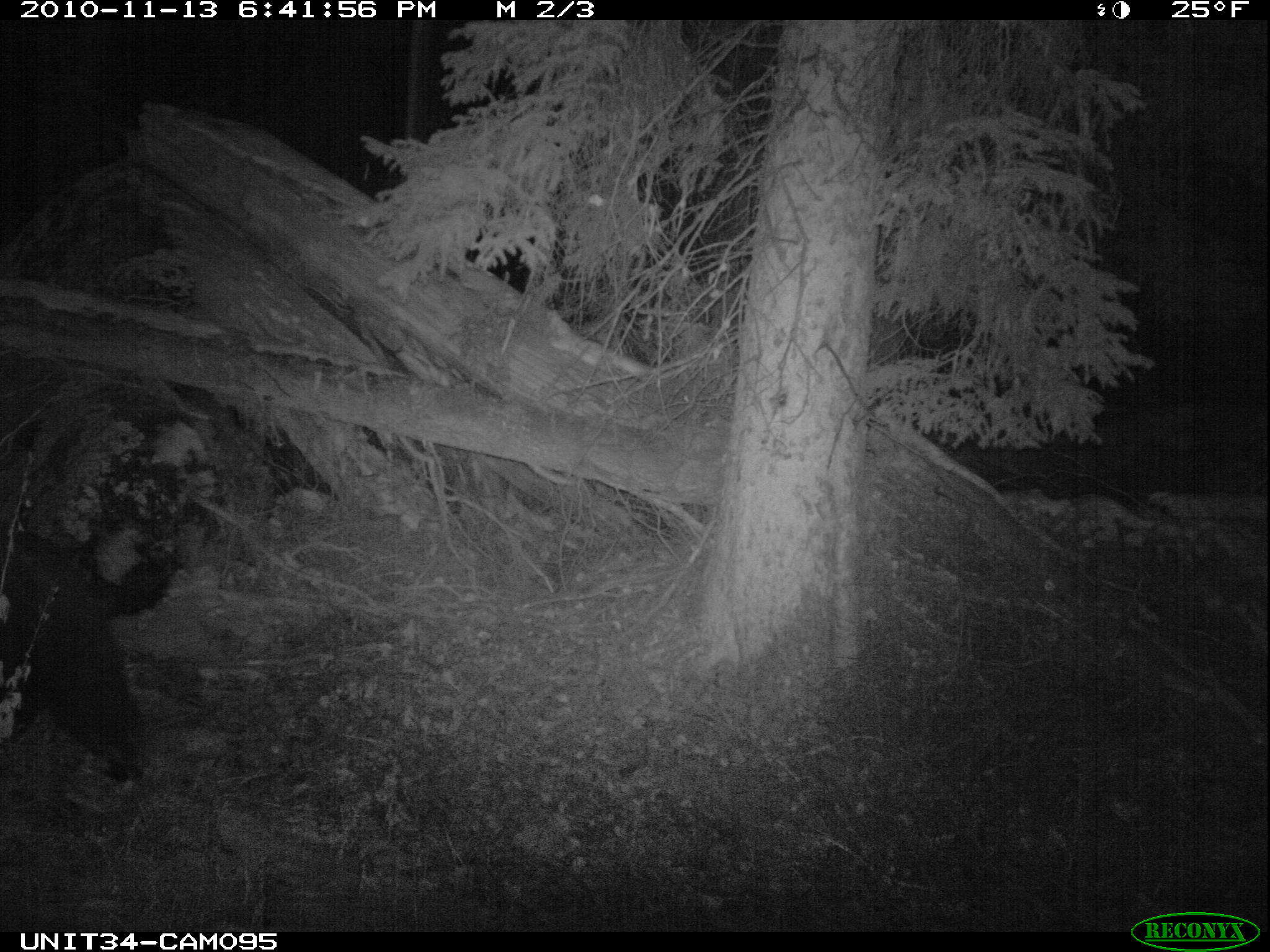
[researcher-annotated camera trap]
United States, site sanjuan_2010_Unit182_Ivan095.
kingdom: Animalia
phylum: Chordata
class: Mammalia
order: Carnivora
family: Ursidae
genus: Ursus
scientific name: Ursus americanus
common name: american black bear